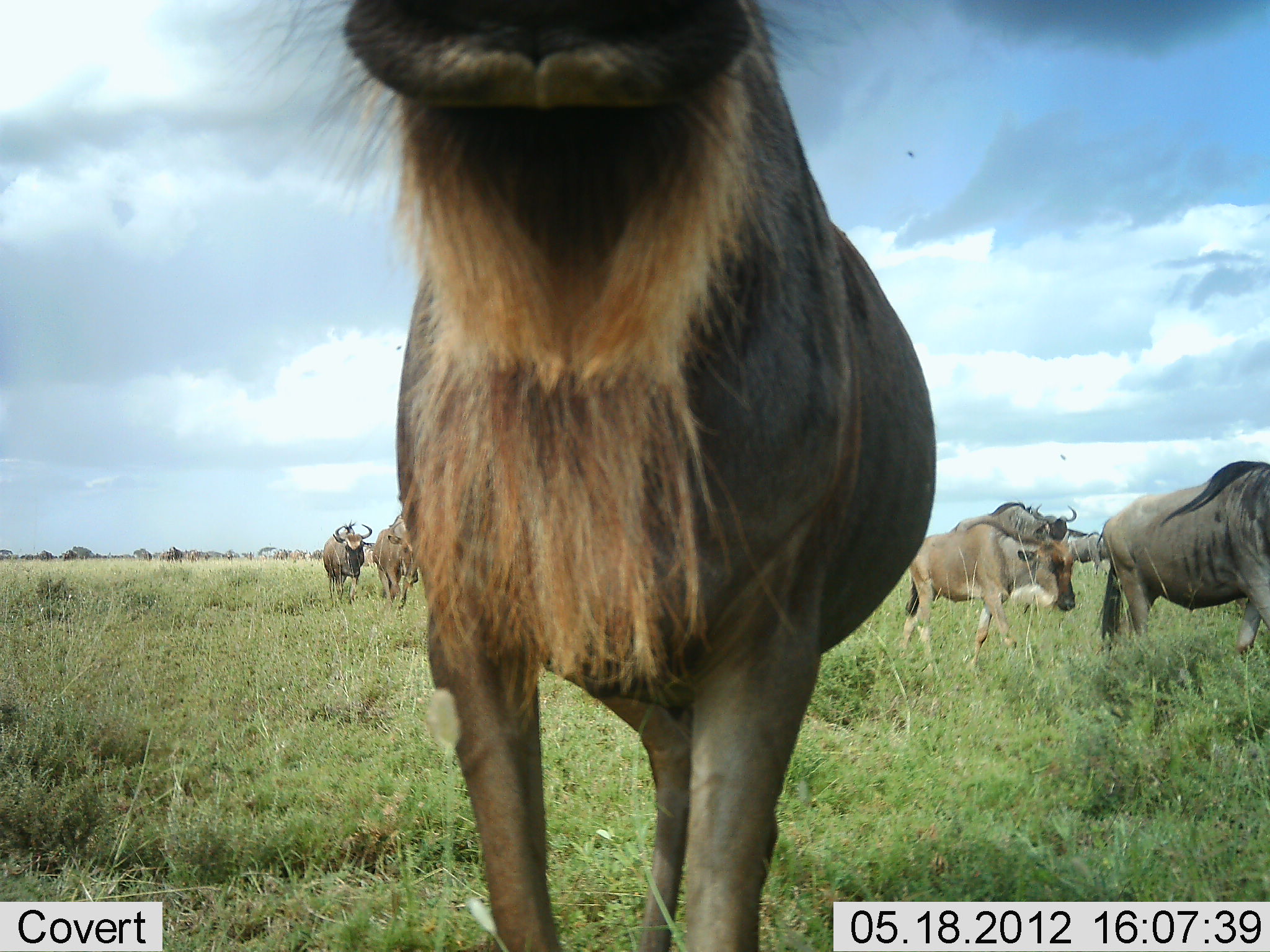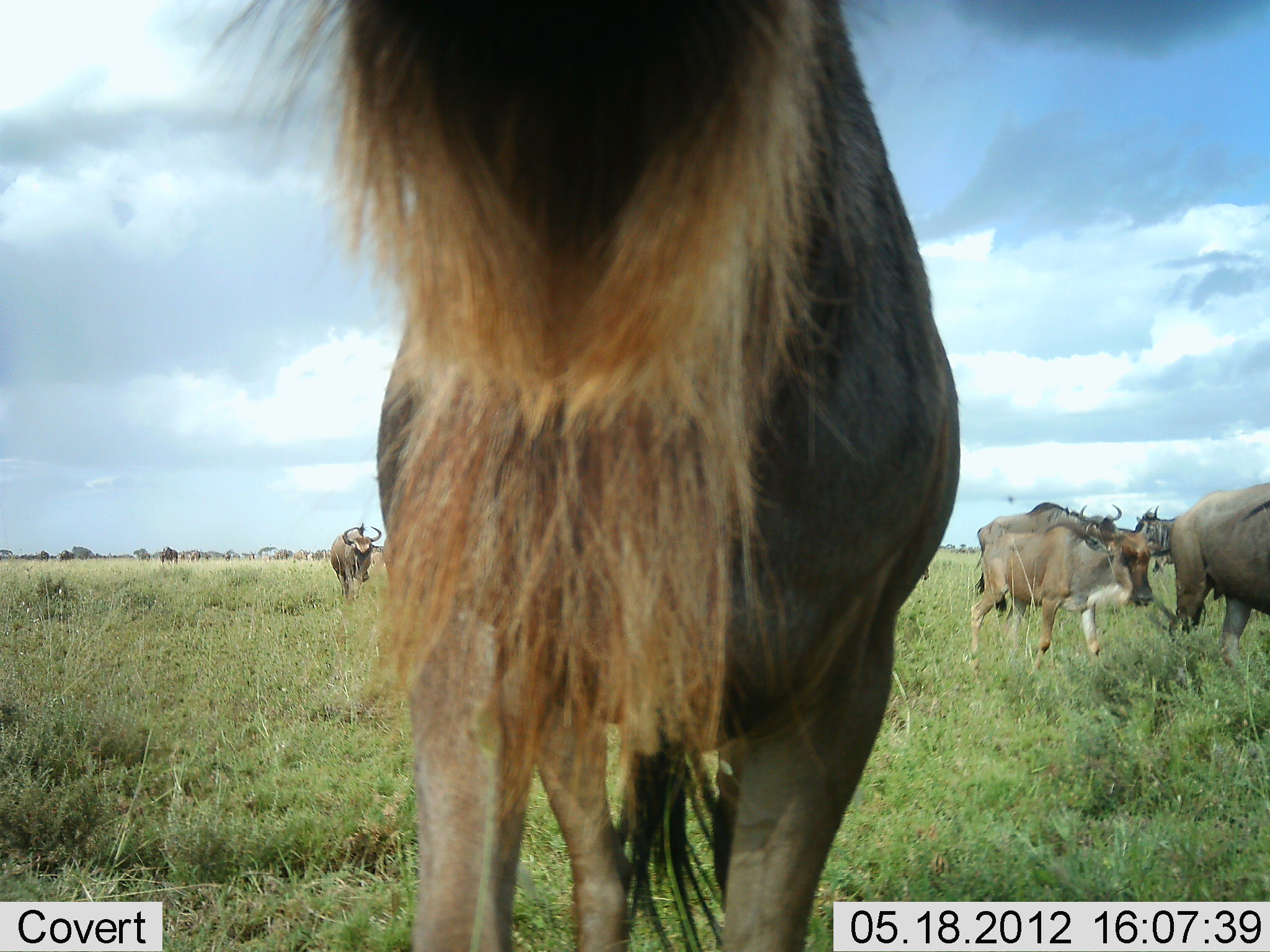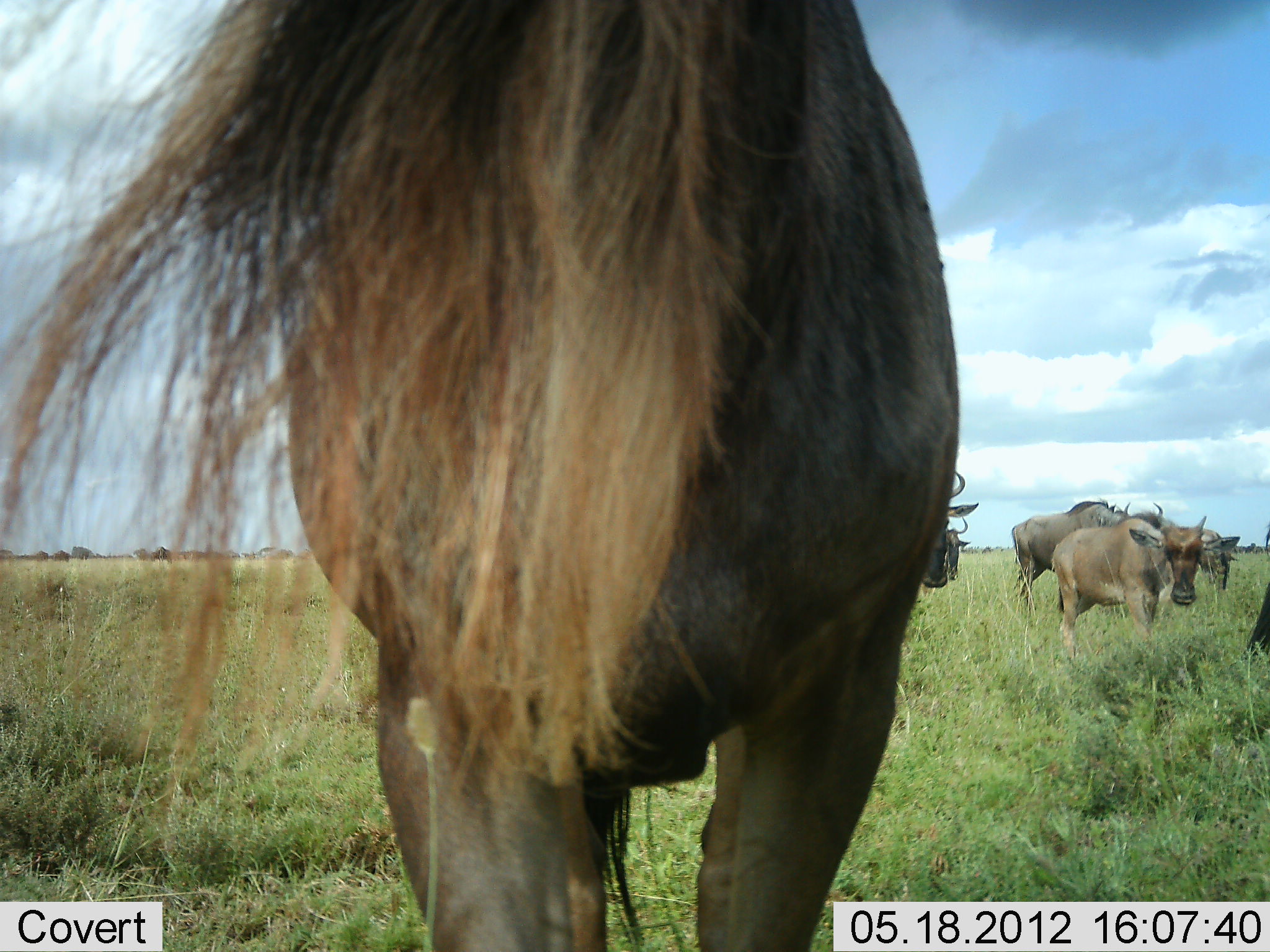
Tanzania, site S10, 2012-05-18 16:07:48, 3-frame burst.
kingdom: Animalia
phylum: Chordata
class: Mammalia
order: Artiodactyla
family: Bovidae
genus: Connochaetes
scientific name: Connochaetes taurinus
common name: blue wildebeest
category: wildebeest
Wildebeest (blue wildebeest) (Connochaetes taurinus), count 7. Behavior (volunteer vote fractions): standing 20%, resting 0%, moving 90%, interacting 0%. Young present (vote fraction): 10%. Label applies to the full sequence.